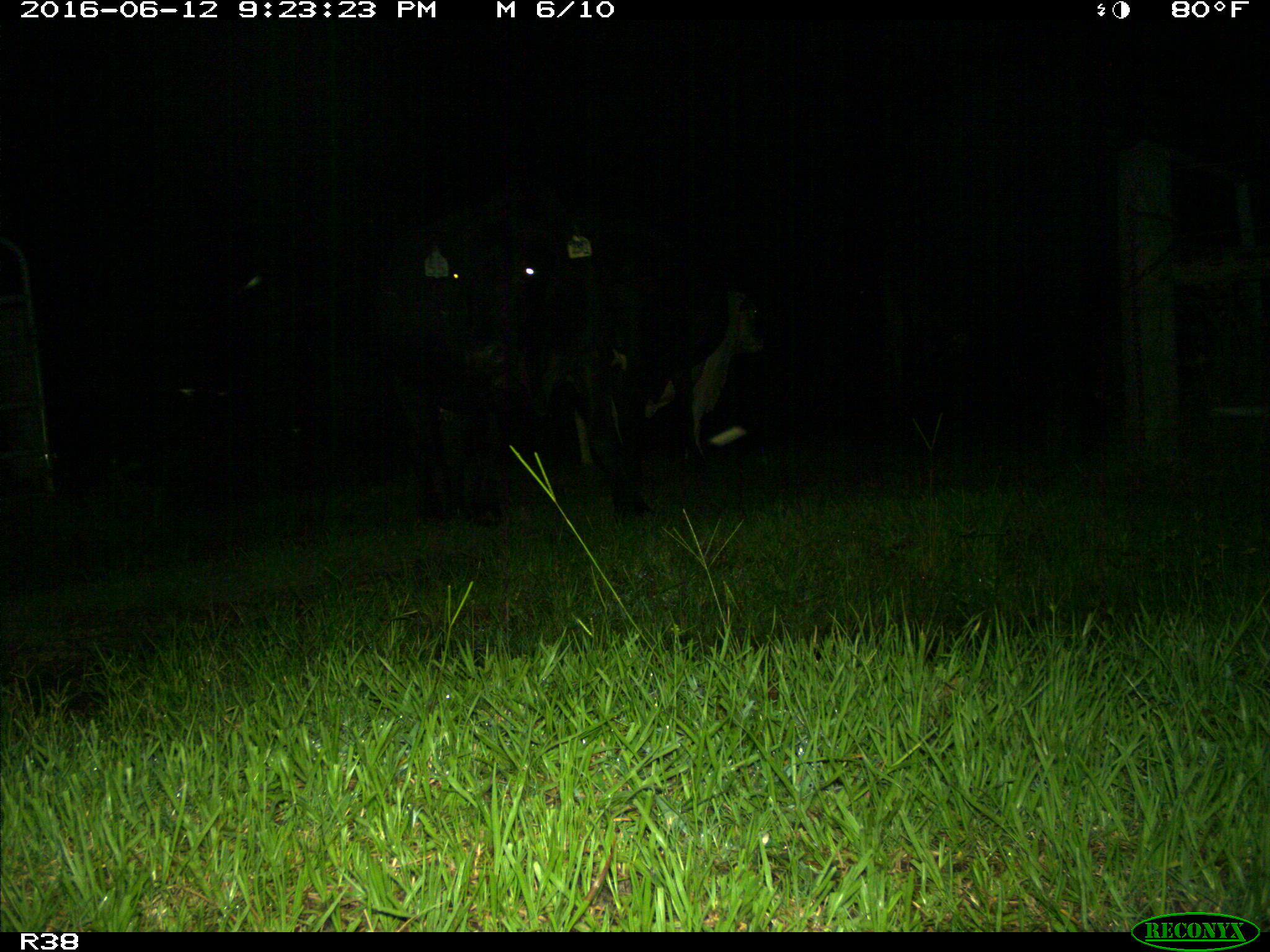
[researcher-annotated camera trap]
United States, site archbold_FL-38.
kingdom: Animalia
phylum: Chordata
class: Mammalia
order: Artiodactyla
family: Bovidae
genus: Bos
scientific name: Bos taurus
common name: domestic cow